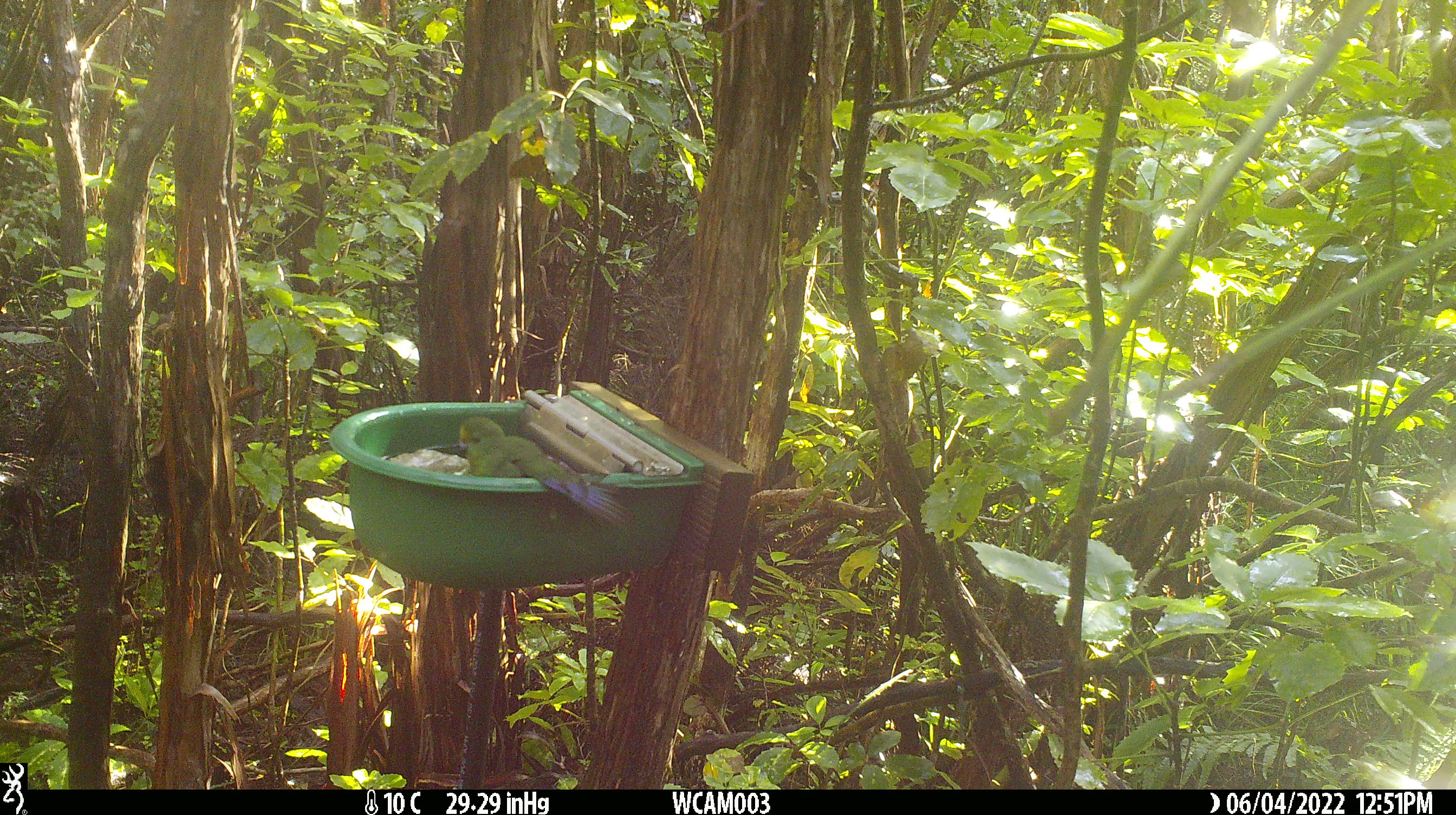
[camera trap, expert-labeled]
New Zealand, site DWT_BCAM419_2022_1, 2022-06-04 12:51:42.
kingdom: Animalia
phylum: Chordata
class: Aves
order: Psittaciformes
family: Psittaculidae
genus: Cyanoramphus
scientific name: Cyanoramphus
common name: parakeet